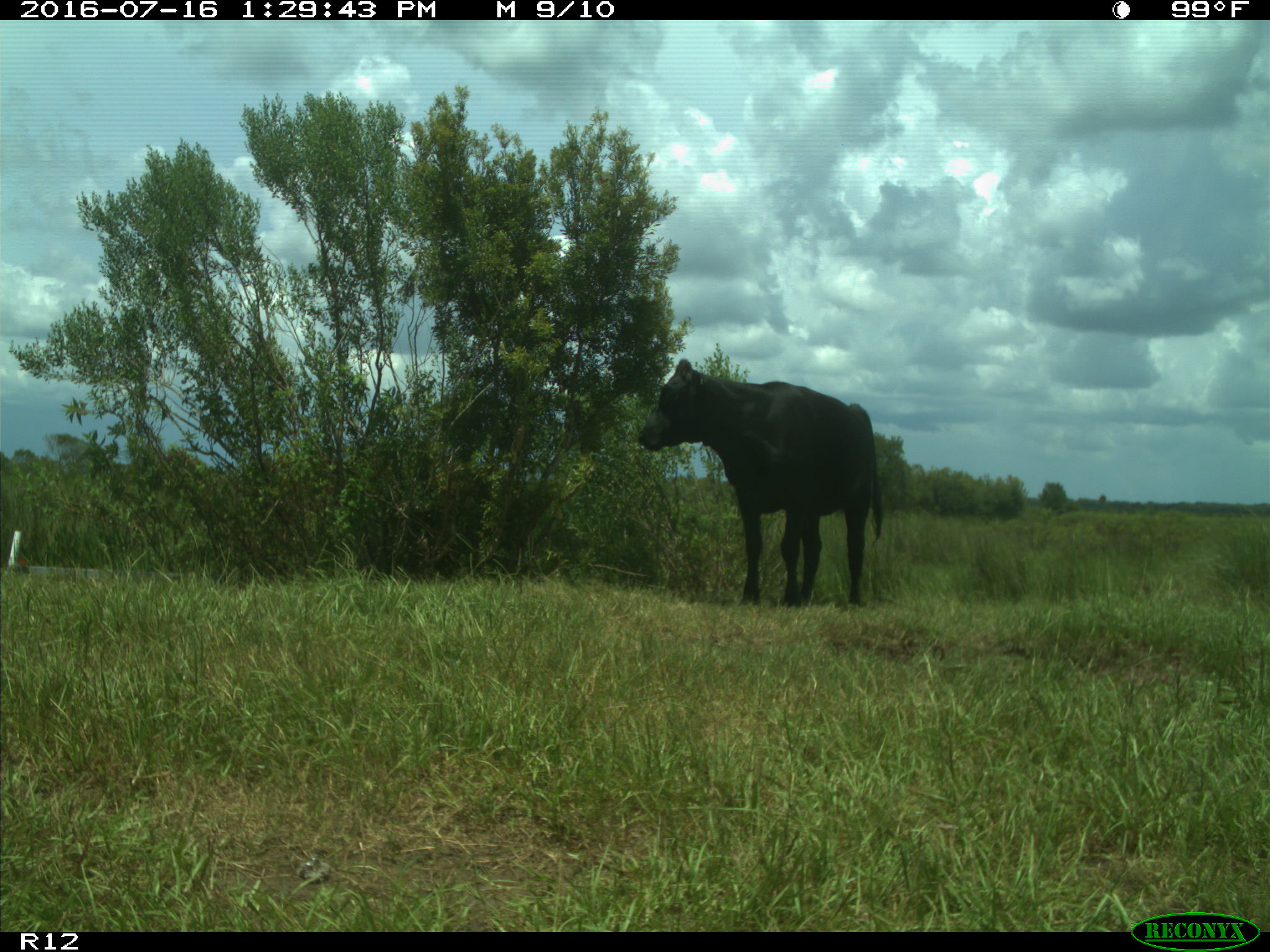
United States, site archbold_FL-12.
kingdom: Animalia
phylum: Chordata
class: Mammalia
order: Artiodactyla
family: Bovidae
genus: Bos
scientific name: Bos taurus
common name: domestic cow